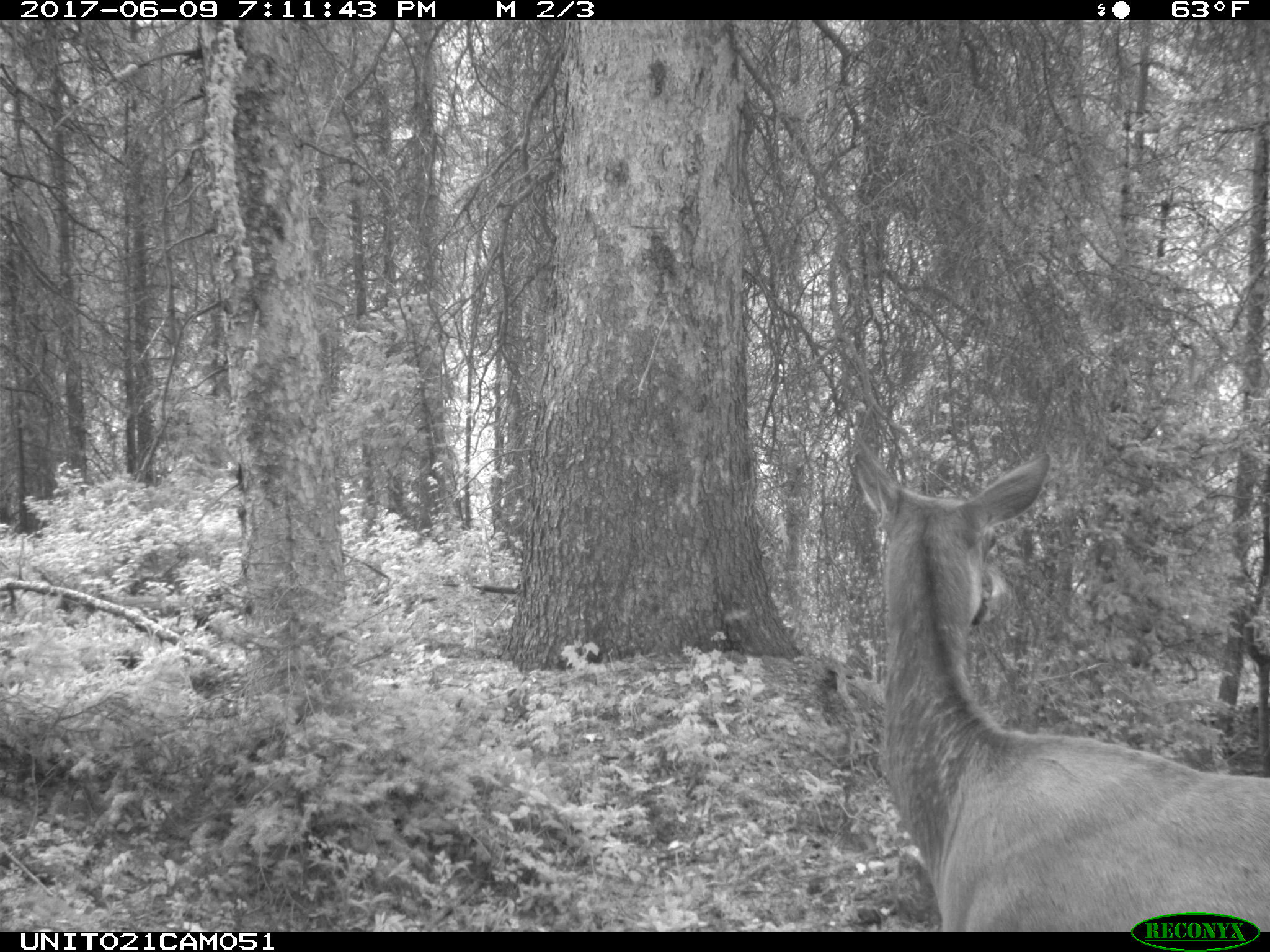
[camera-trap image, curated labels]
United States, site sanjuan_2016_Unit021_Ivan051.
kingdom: Animalia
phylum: Chordata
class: Mammalia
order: Artiodactyla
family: Cervidae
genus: Cervus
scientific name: Cervus elaphus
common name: red deer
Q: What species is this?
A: Cervus elaphus (red deer).